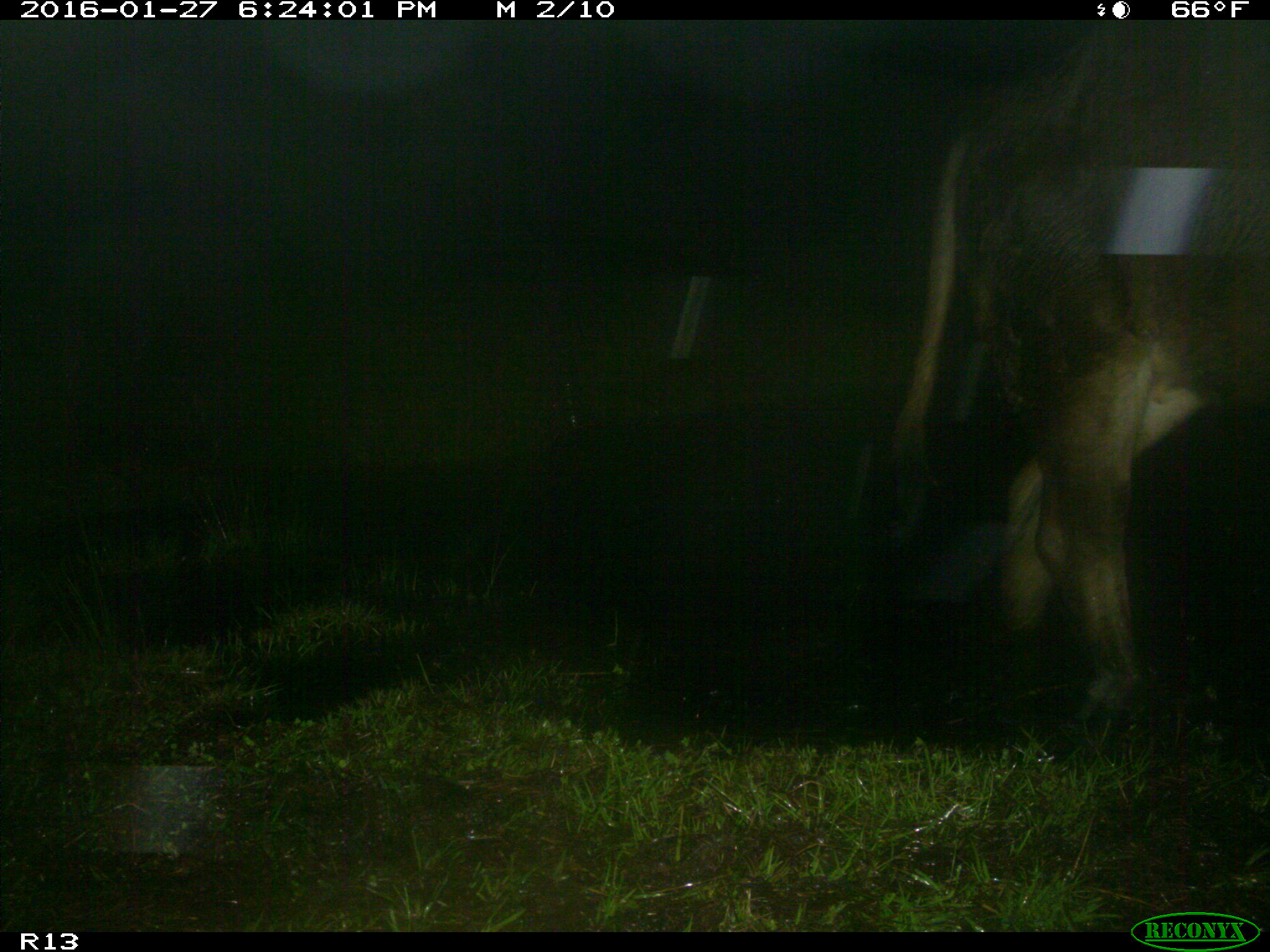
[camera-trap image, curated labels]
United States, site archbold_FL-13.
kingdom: Animalia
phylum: Chordata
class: Mammalia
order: Artiodactyla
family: Bovidae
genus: Bos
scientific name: Bos taurus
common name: domestic cow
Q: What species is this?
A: Bos taurus (domestic cow).